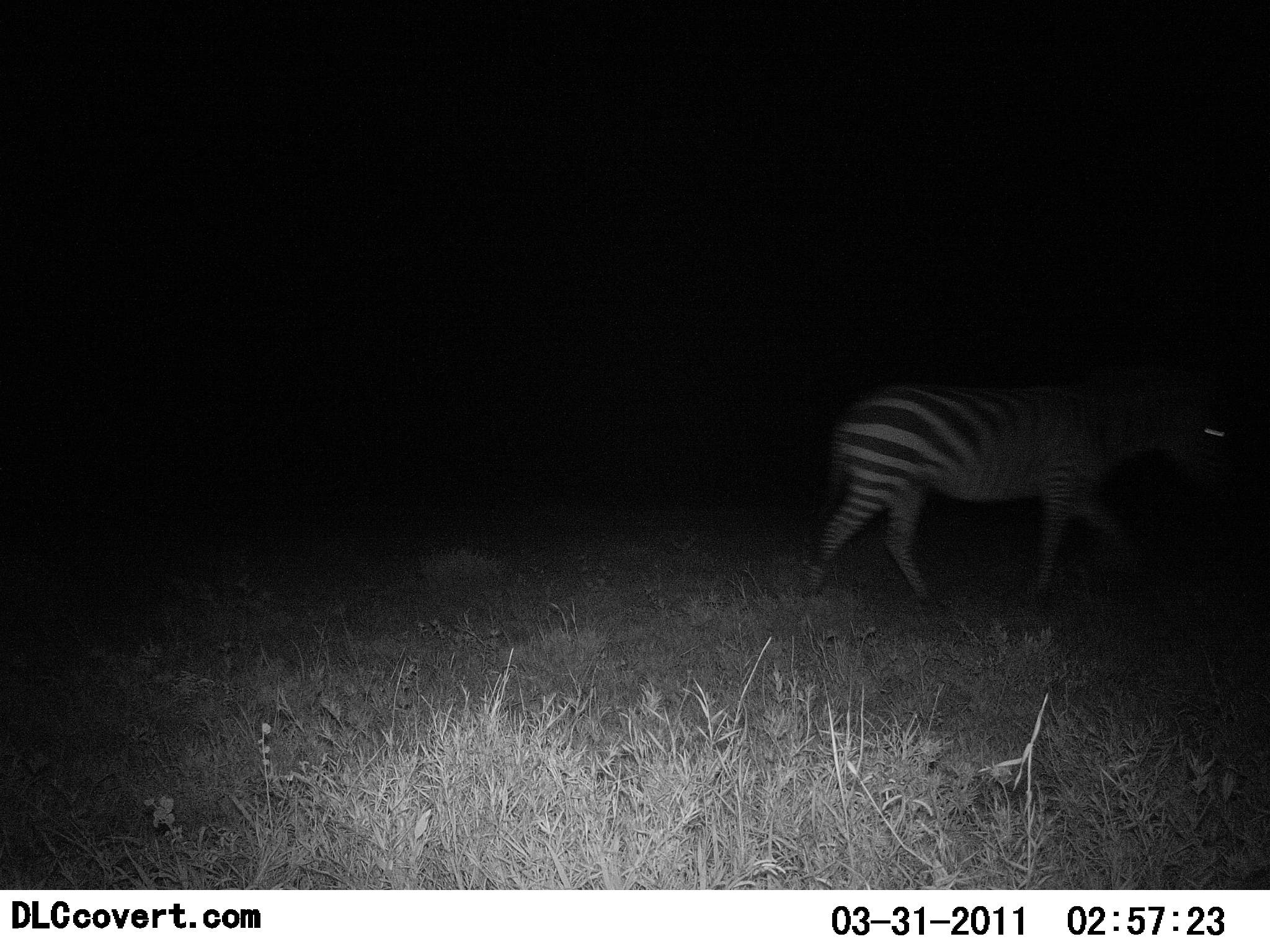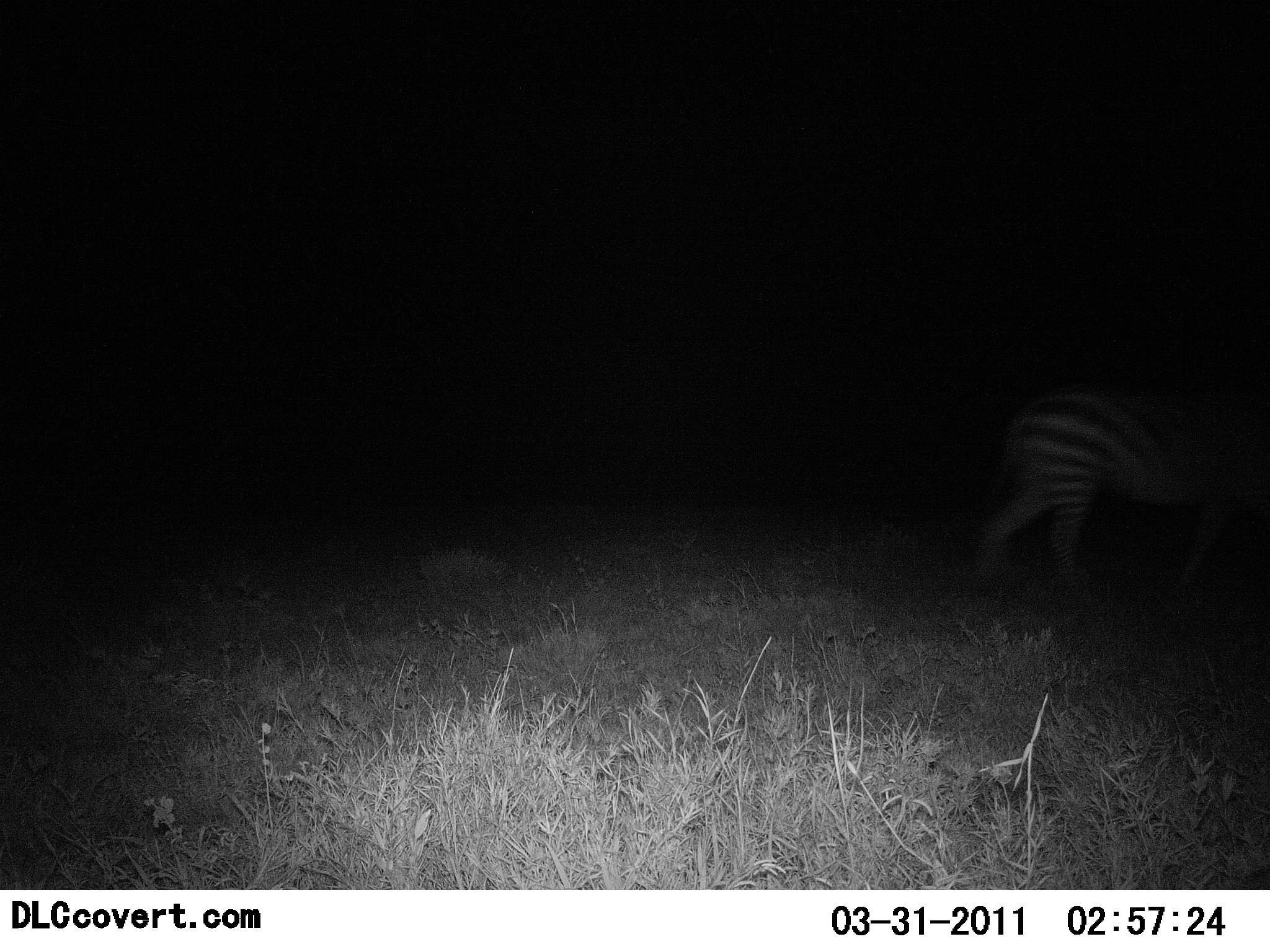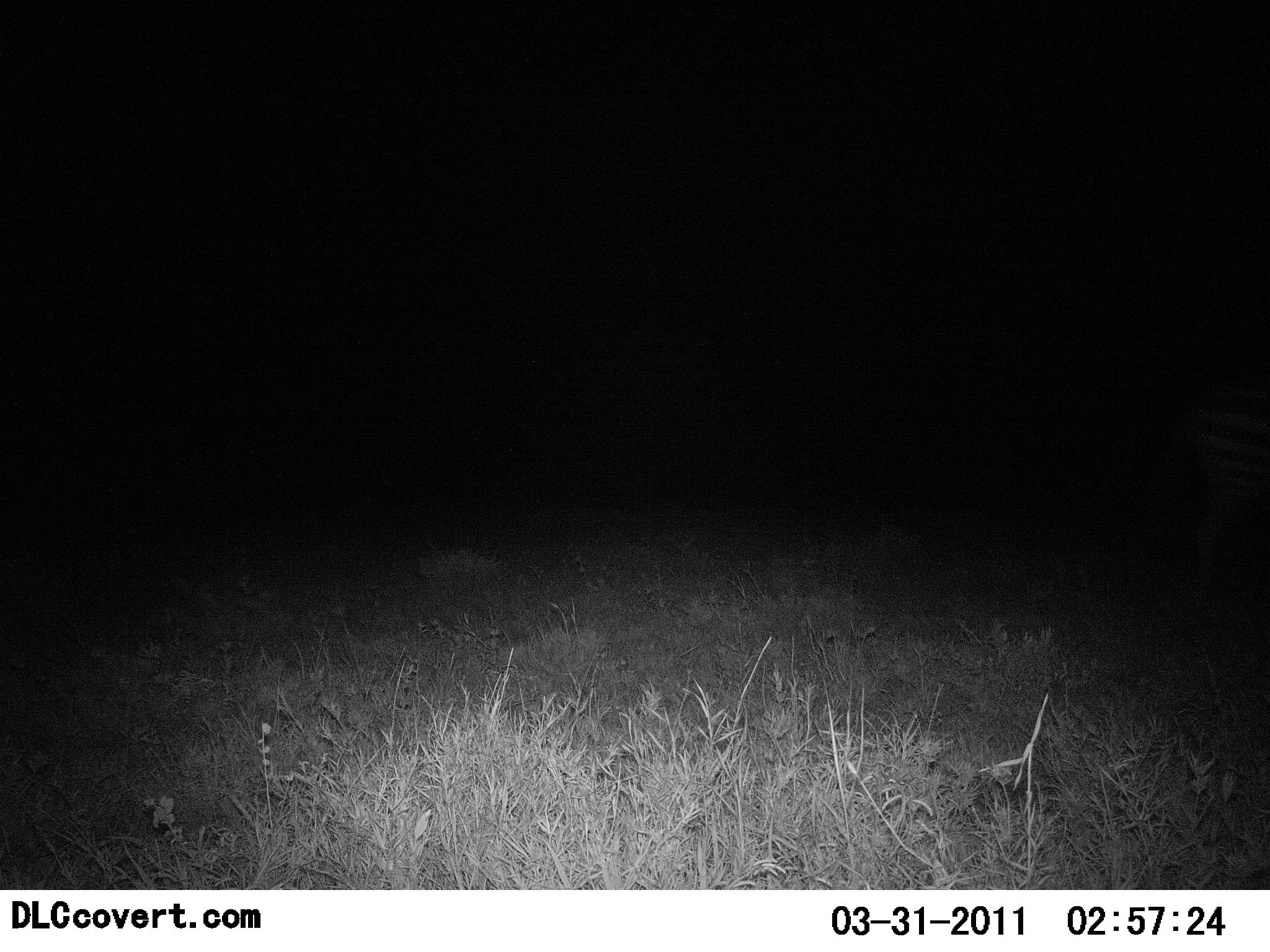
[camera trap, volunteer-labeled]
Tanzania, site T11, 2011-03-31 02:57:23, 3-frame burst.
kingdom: Animalia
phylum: Chordata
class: Mammalia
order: Perissodactyla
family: Equidae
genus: Equus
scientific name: Equus quagga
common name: plains zebra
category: zebra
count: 1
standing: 0%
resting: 0%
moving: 100%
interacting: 0%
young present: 0%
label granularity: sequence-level